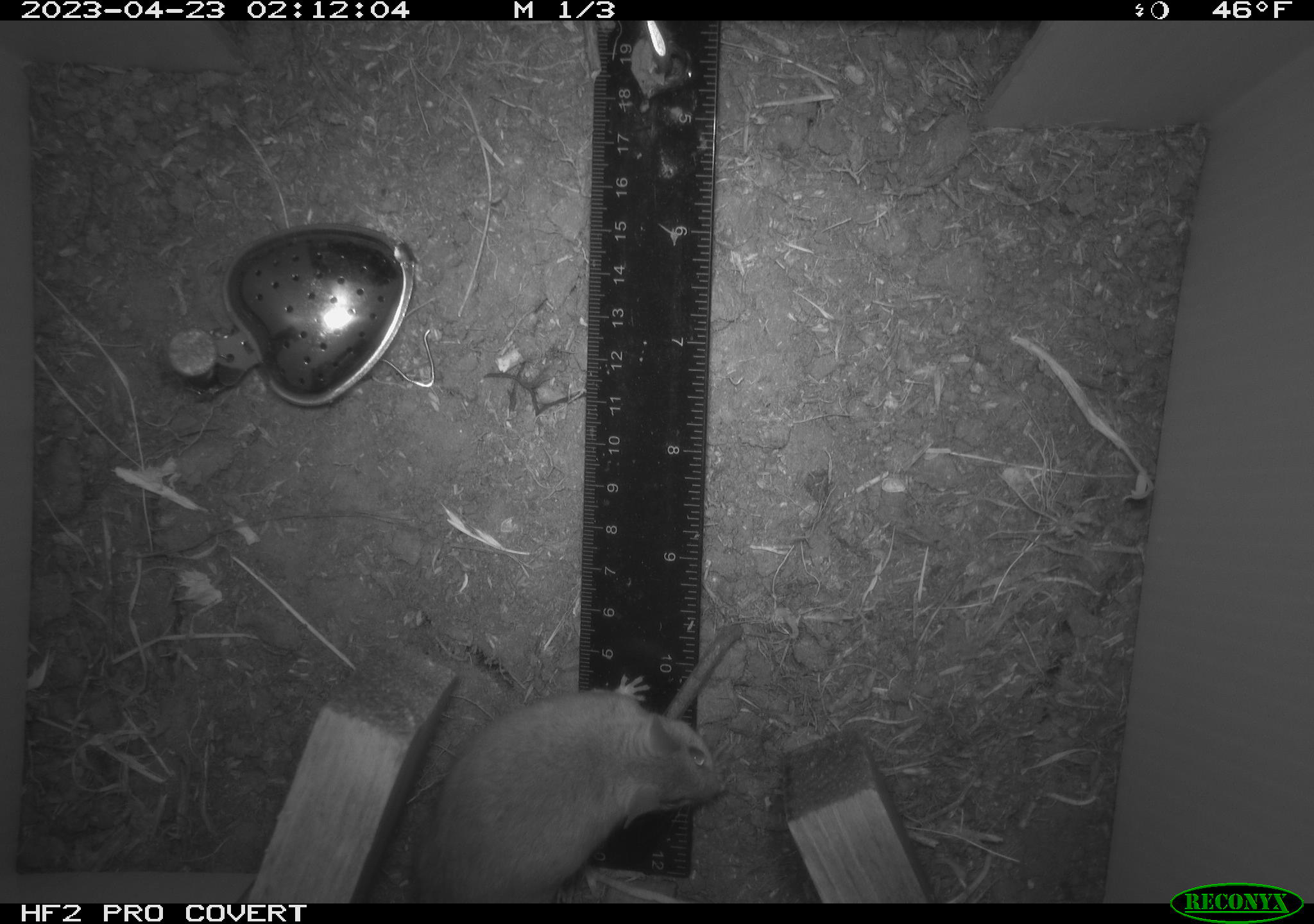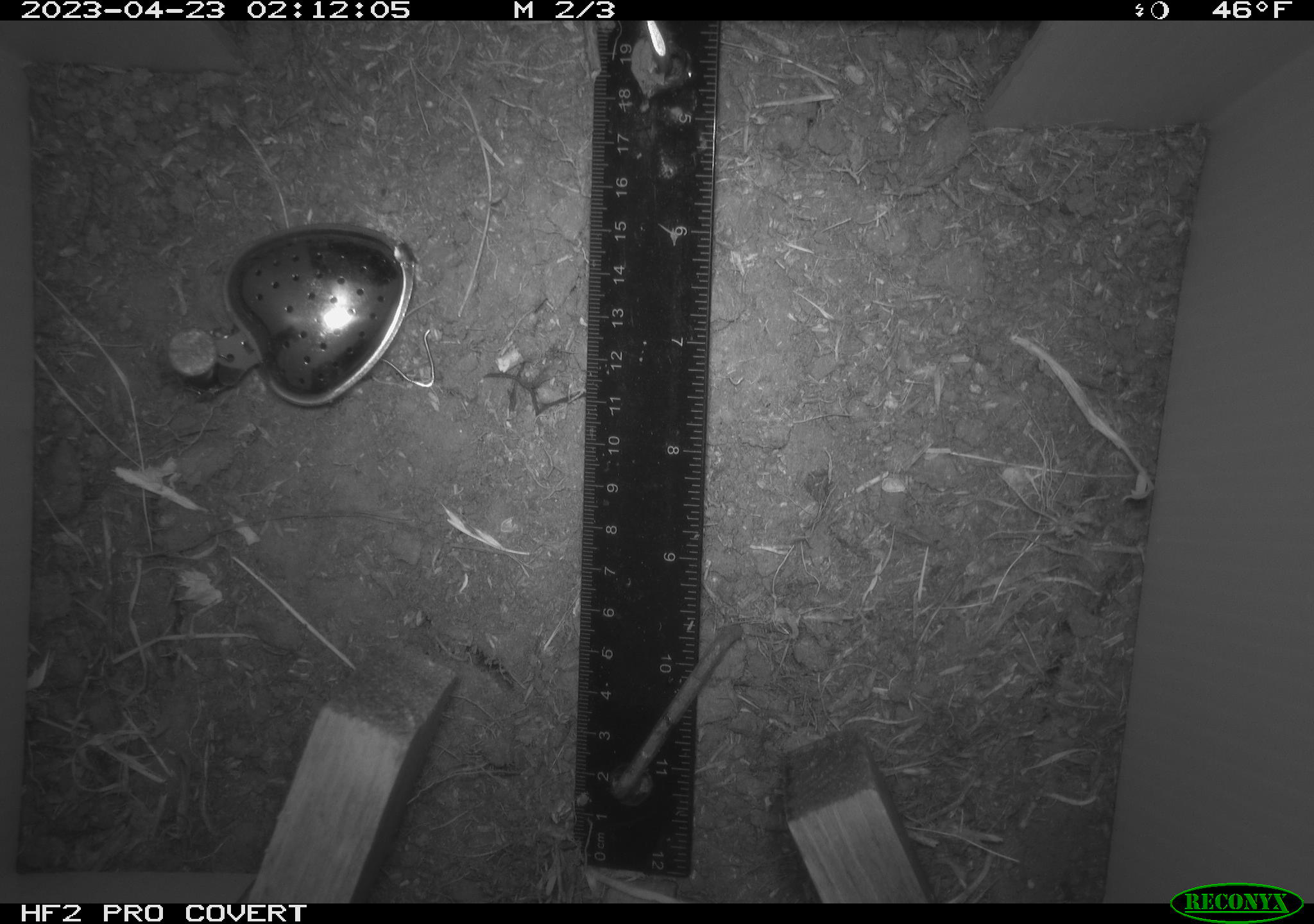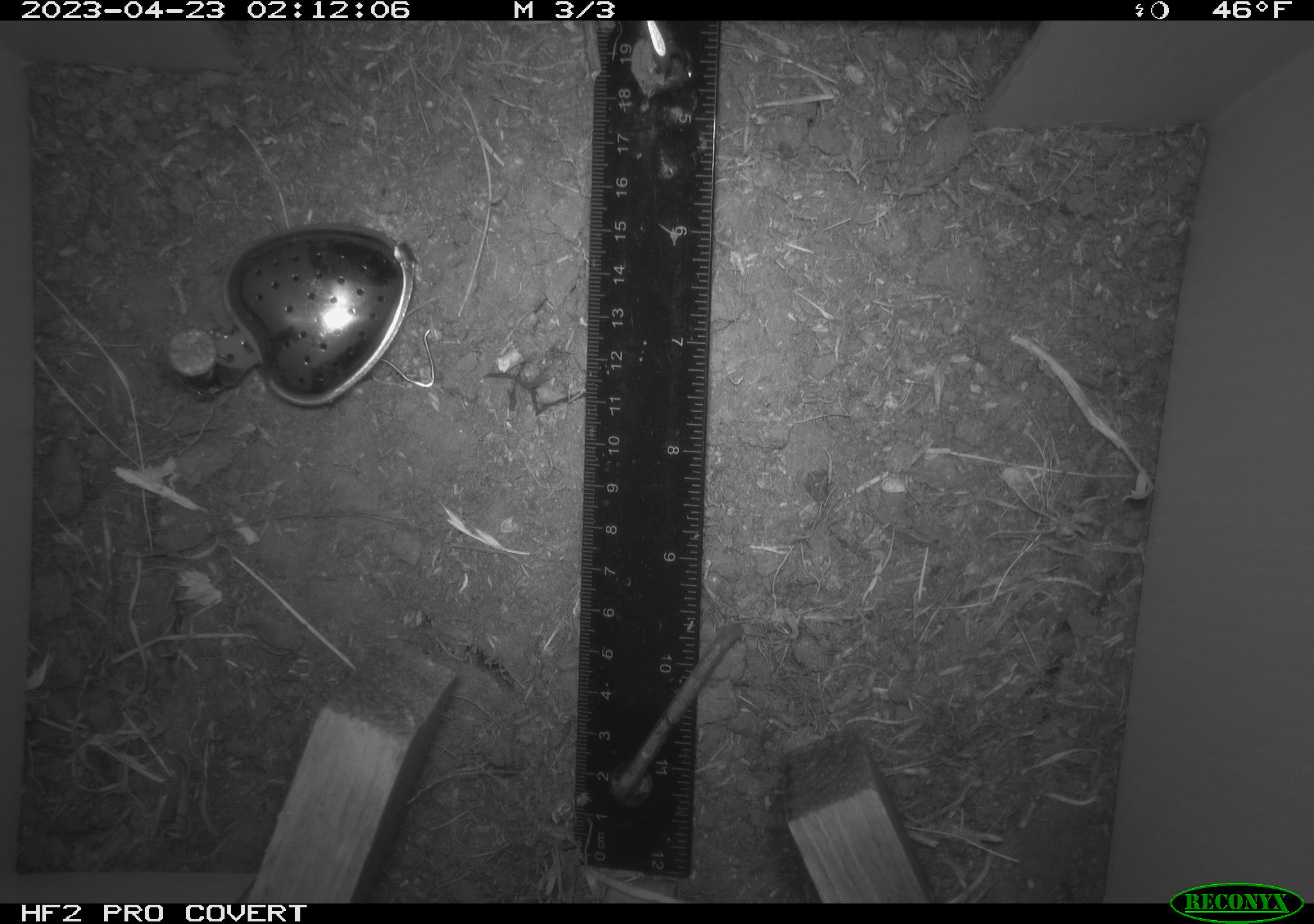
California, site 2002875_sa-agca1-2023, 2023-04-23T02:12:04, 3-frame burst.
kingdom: Animalia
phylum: Chordata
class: Mammalia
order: Rodentia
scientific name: Rodentia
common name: mouse species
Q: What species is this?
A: Mouse species (Rodentia).